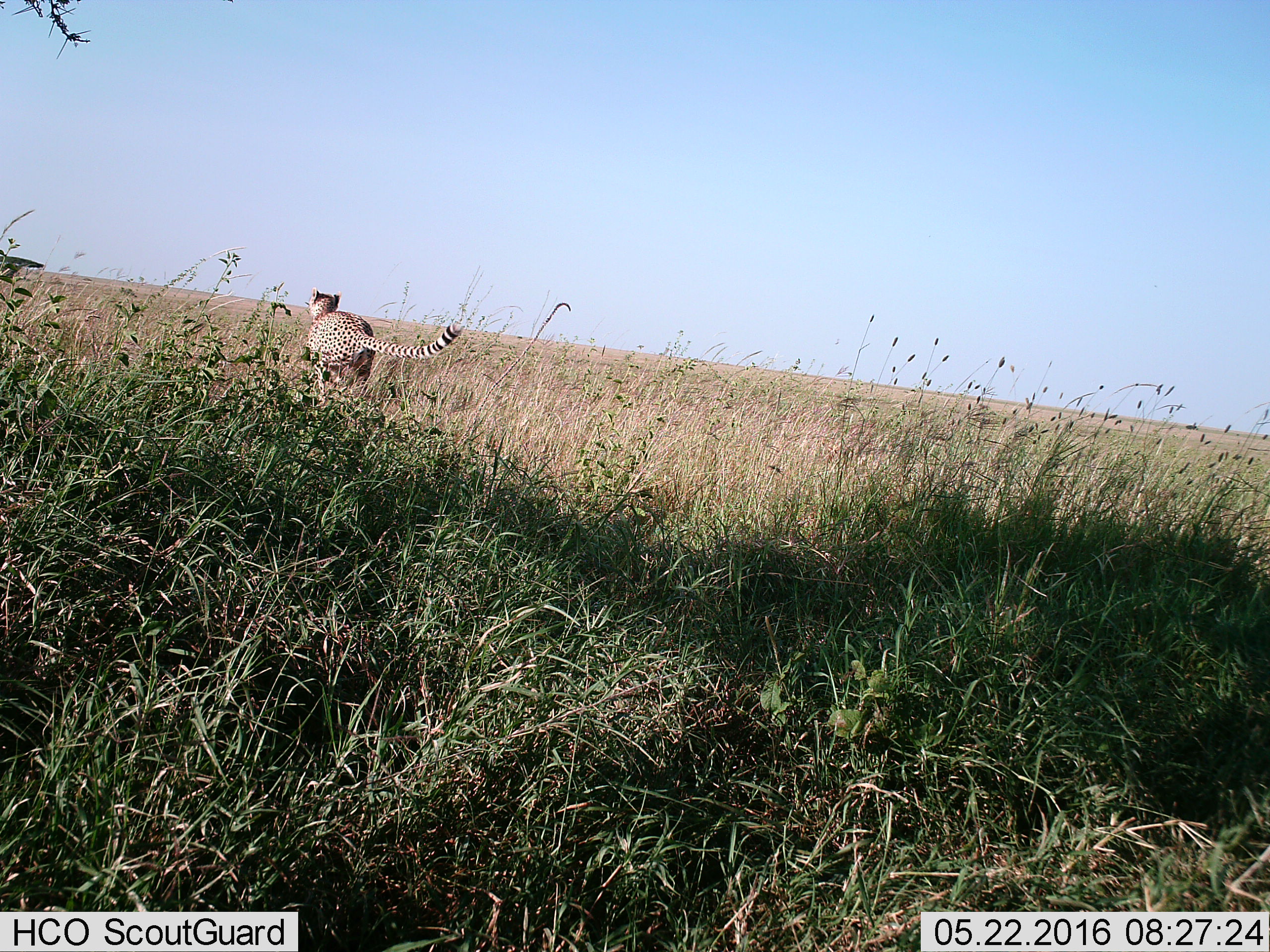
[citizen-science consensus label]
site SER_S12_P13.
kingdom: Animalia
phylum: Chordata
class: Mammalia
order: Carnivora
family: Felidae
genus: Acinonyx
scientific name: Acinonyx jubatus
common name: cheetah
Cheetah (Acinonyx jubatus), count 1. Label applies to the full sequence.